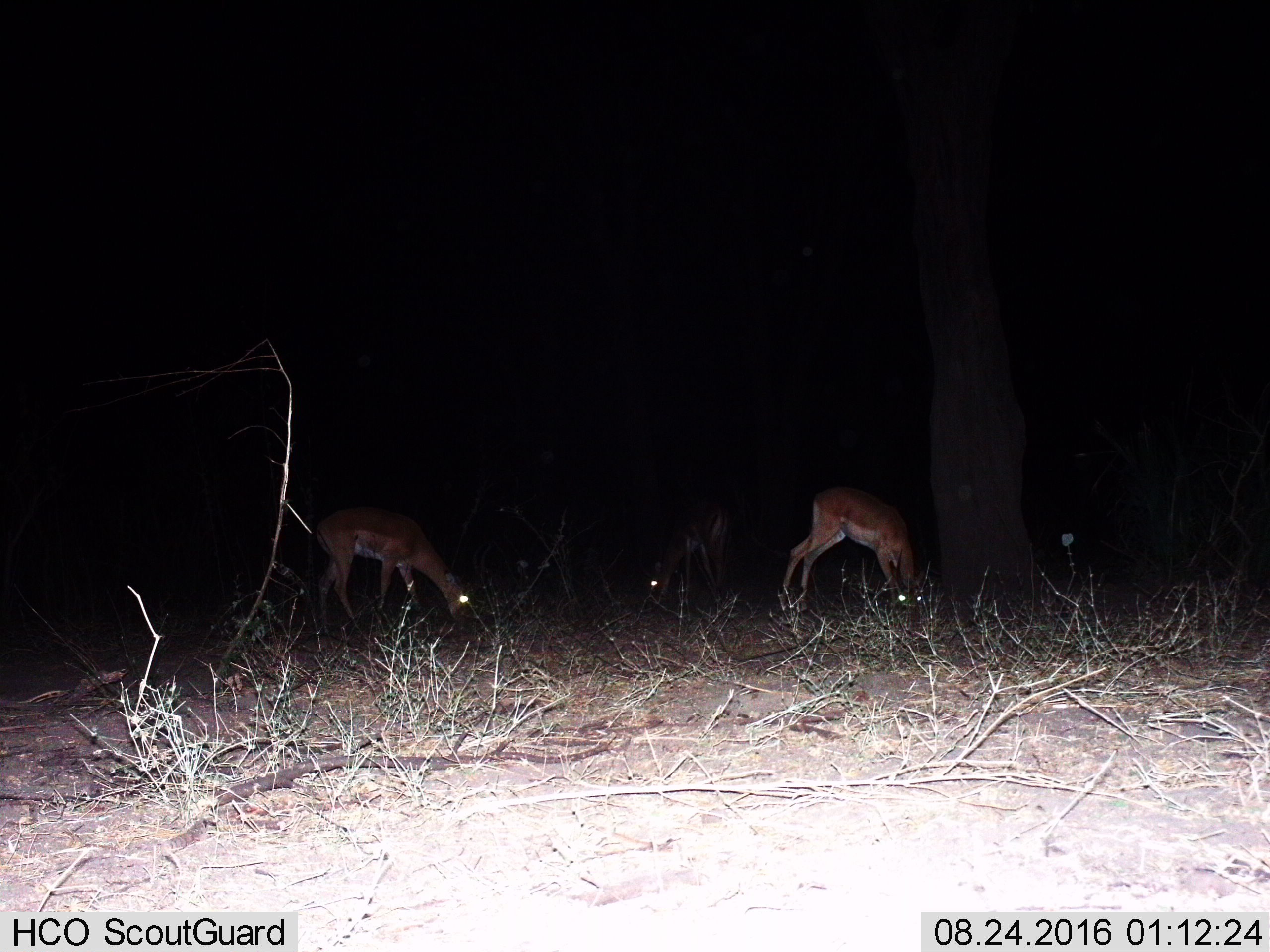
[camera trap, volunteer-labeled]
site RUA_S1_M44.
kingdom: Animalia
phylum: Chordata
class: Mammalia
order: Artiodactyla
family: Bovidae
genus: Aepyceros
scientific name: Aepyceros melampus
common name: impala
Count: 3.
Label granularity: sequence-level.